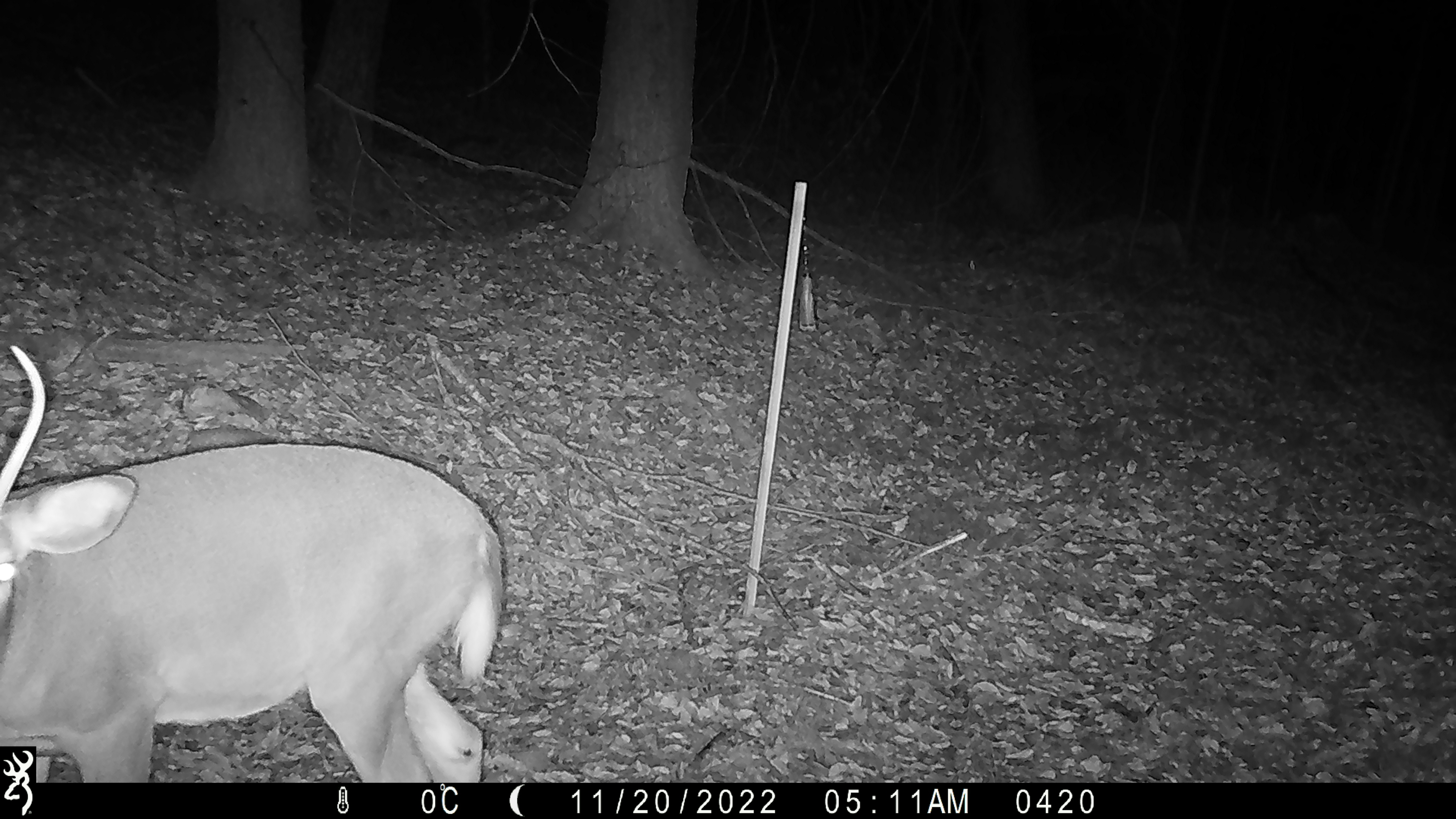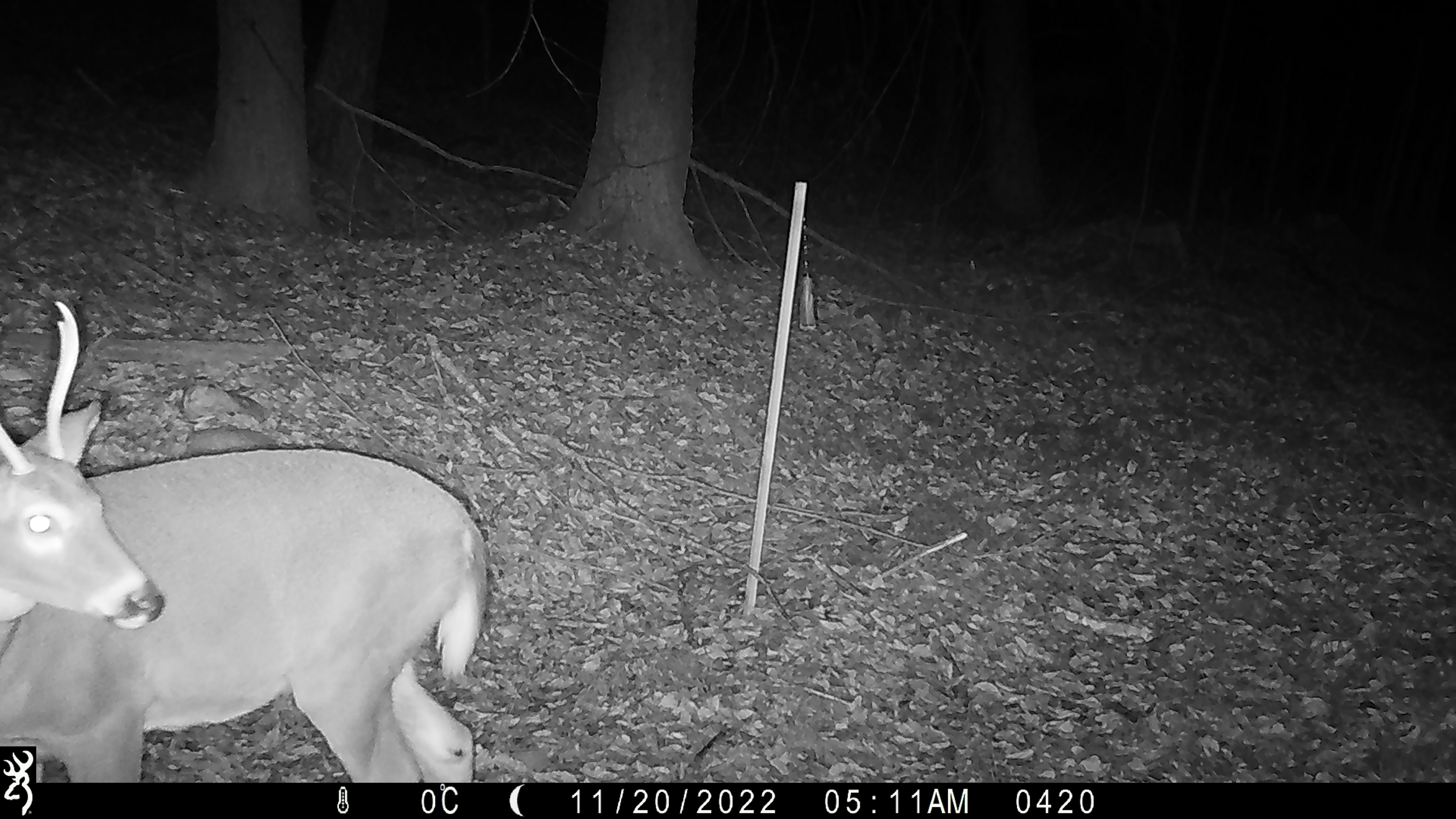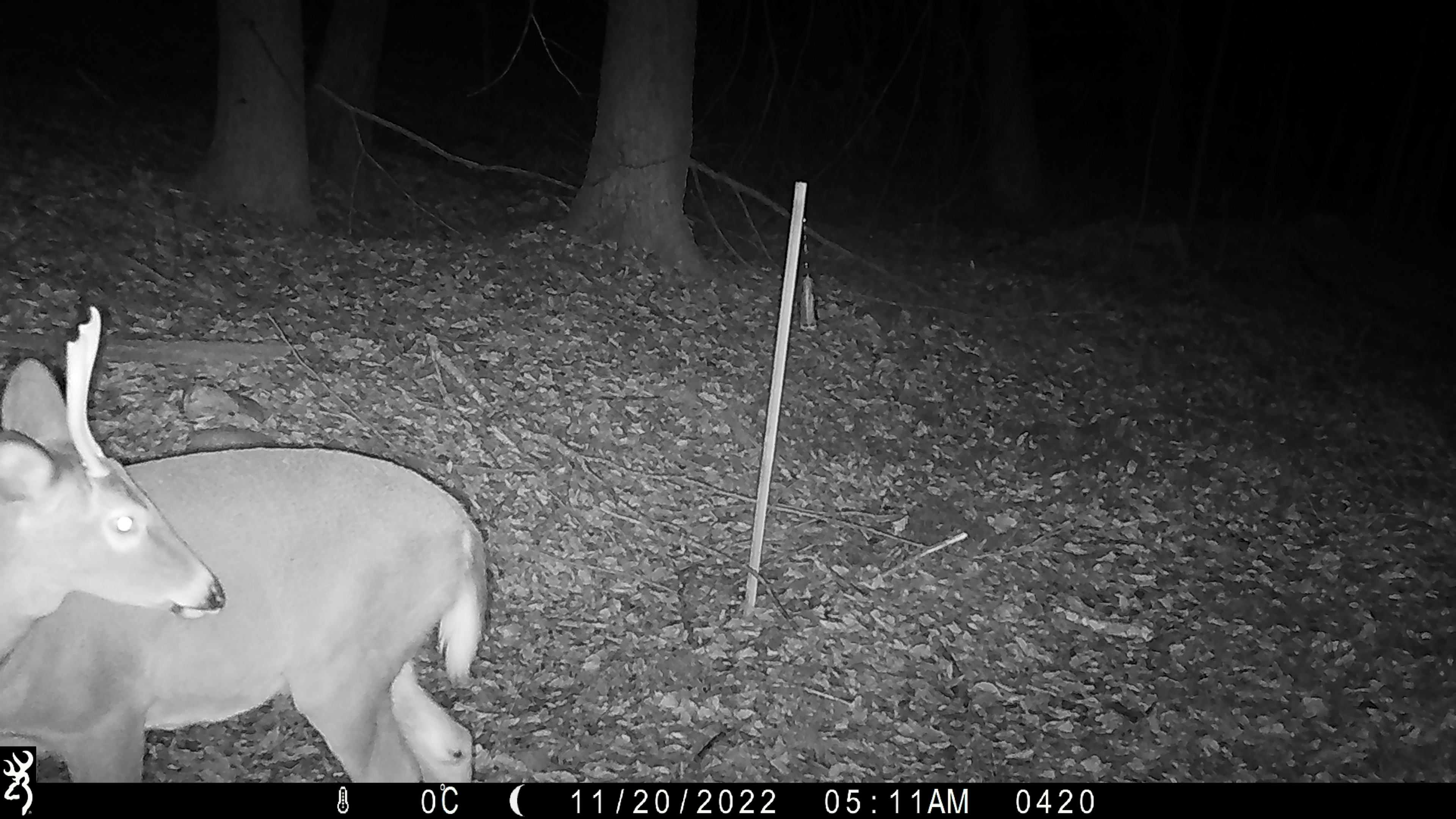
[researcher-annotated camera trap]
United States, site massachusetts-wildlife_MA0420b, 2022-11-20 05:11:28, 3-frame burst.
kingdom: Animalia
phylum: Chordata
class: Mammalia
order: Artiodactyla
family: Cervidae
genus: Odocoileus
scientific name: Odocoileus virginianus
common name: white-tailed deer